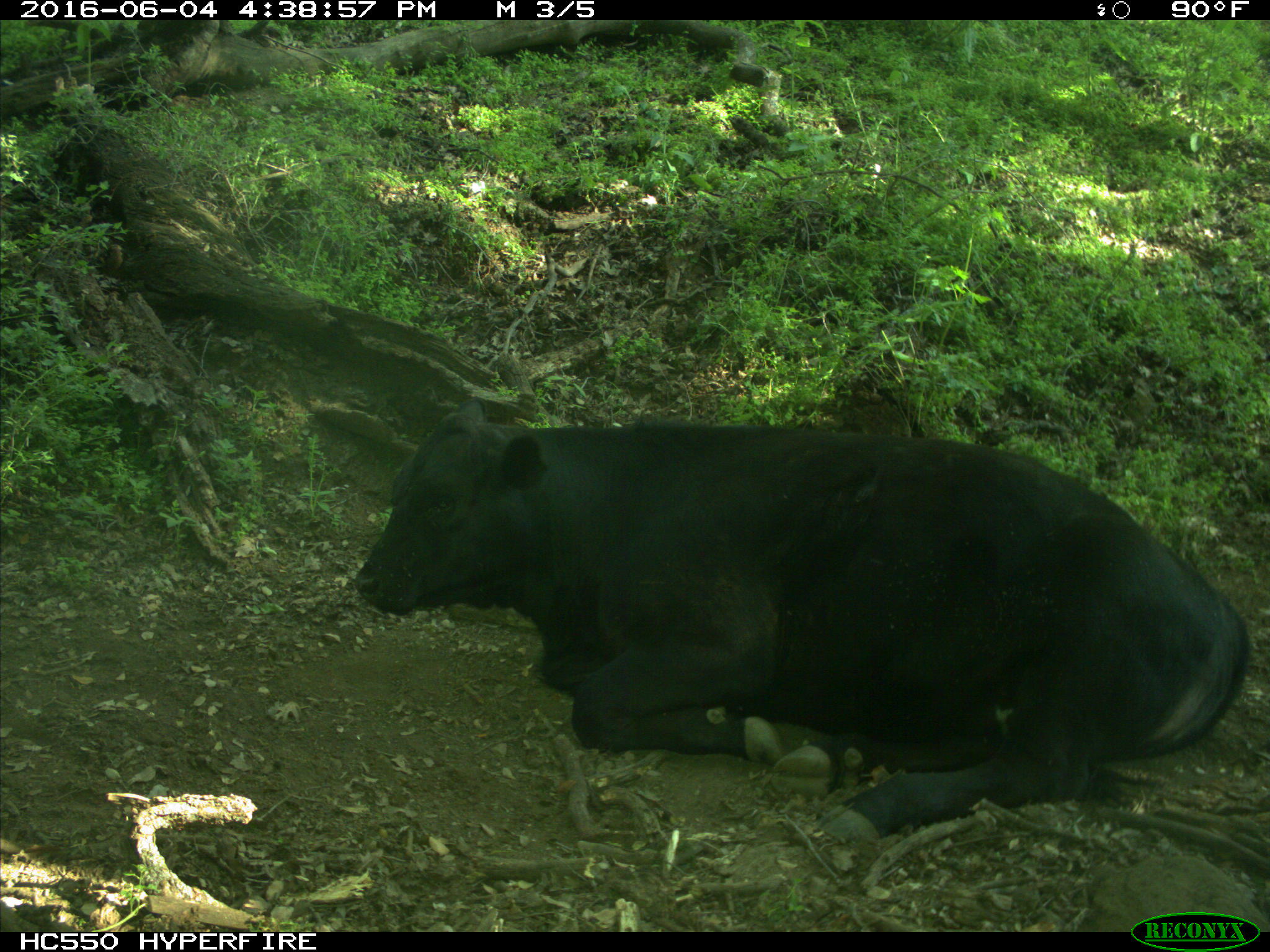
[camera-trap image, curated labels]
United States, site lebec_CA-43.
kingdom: Animalia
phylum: Chordata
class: Mammalia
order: Artiodactyla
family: Bovidae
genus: Bos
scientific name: Bos taurus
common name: domestic cow